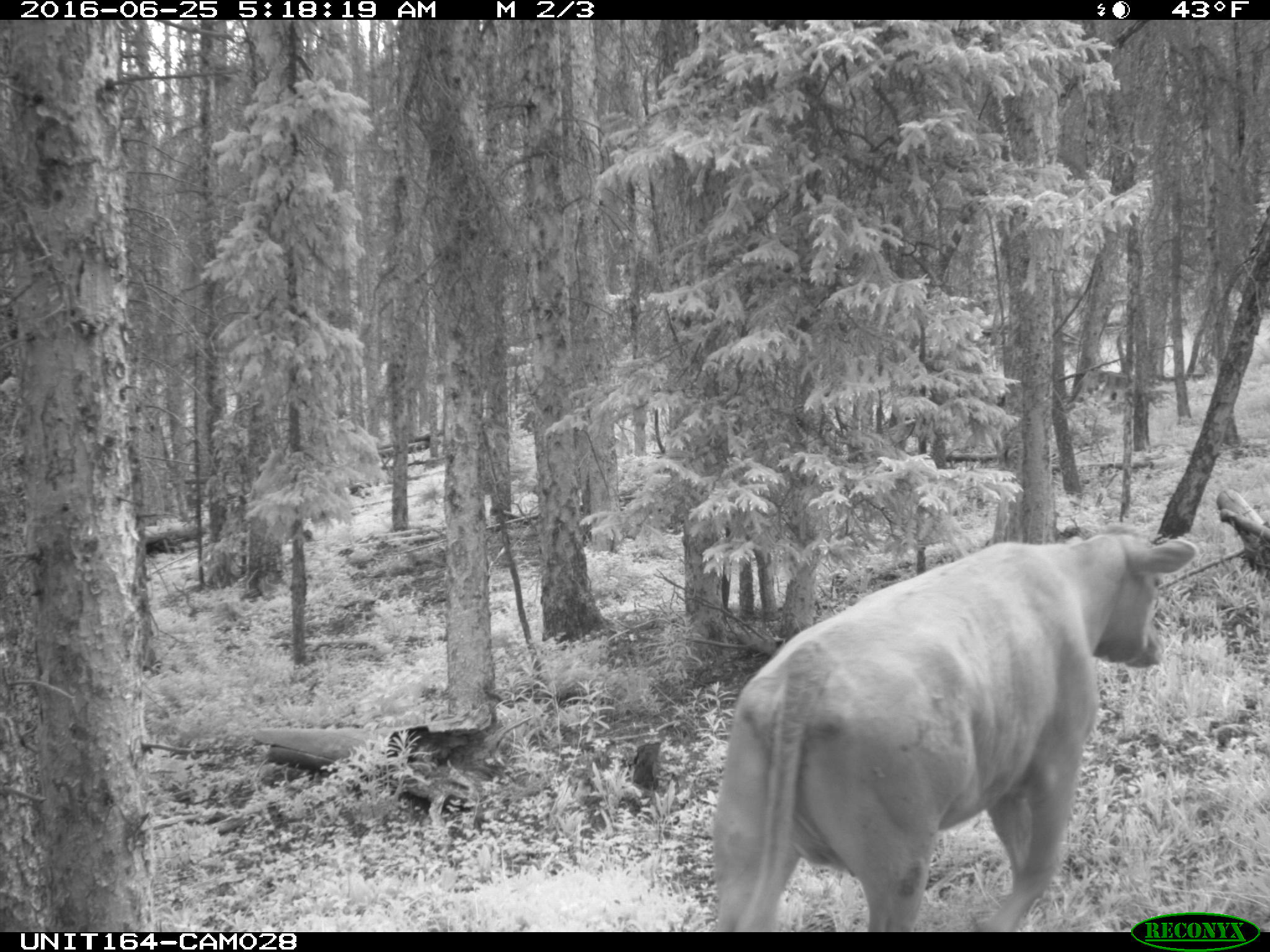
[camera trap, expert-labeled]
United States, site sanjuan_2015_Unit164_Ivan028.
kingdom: Animalia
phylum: Chordata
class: Mammalia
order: Artiodactyla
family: Bovidae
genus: Bos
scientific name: Bos taurus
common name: domestic cow